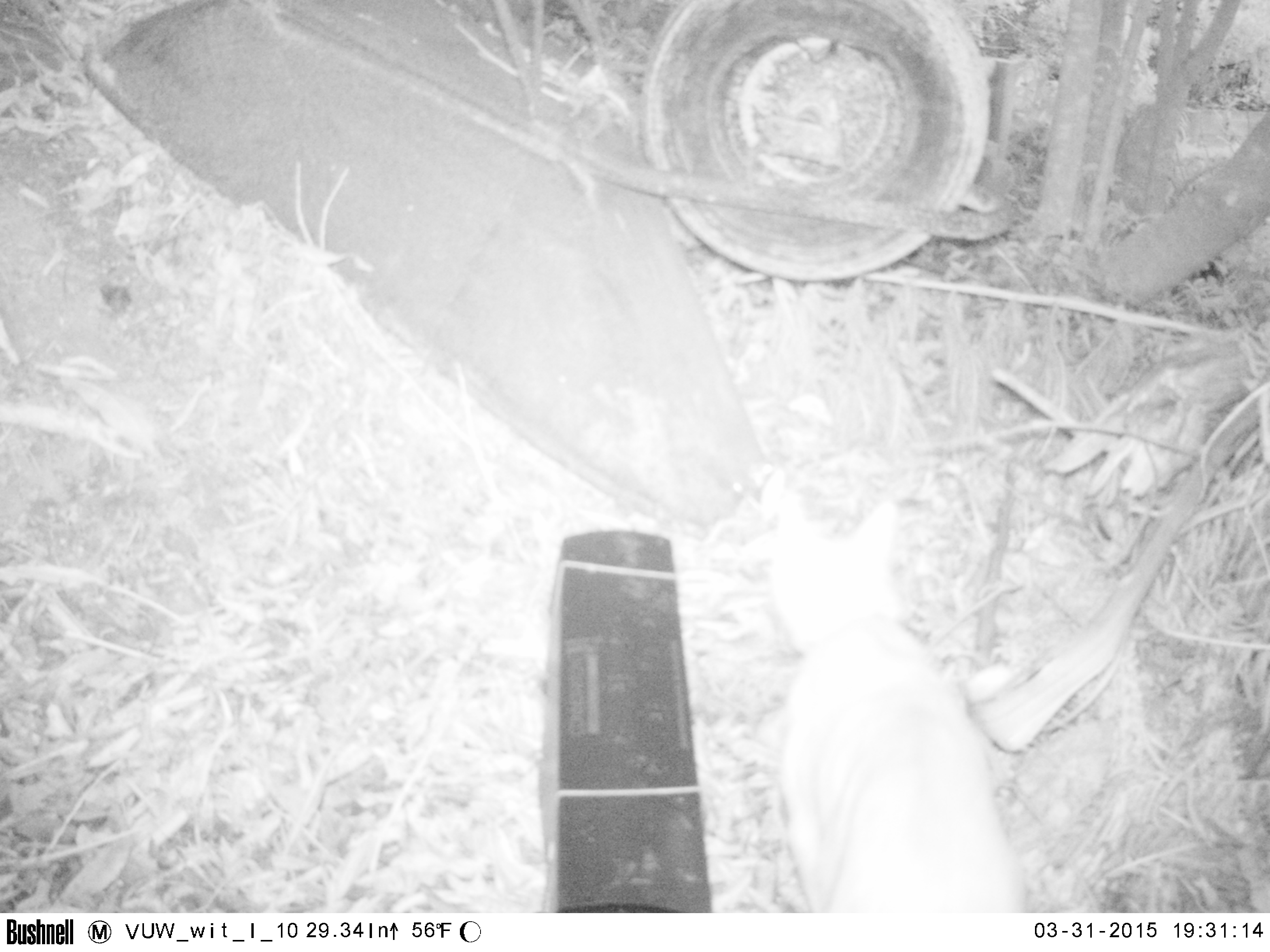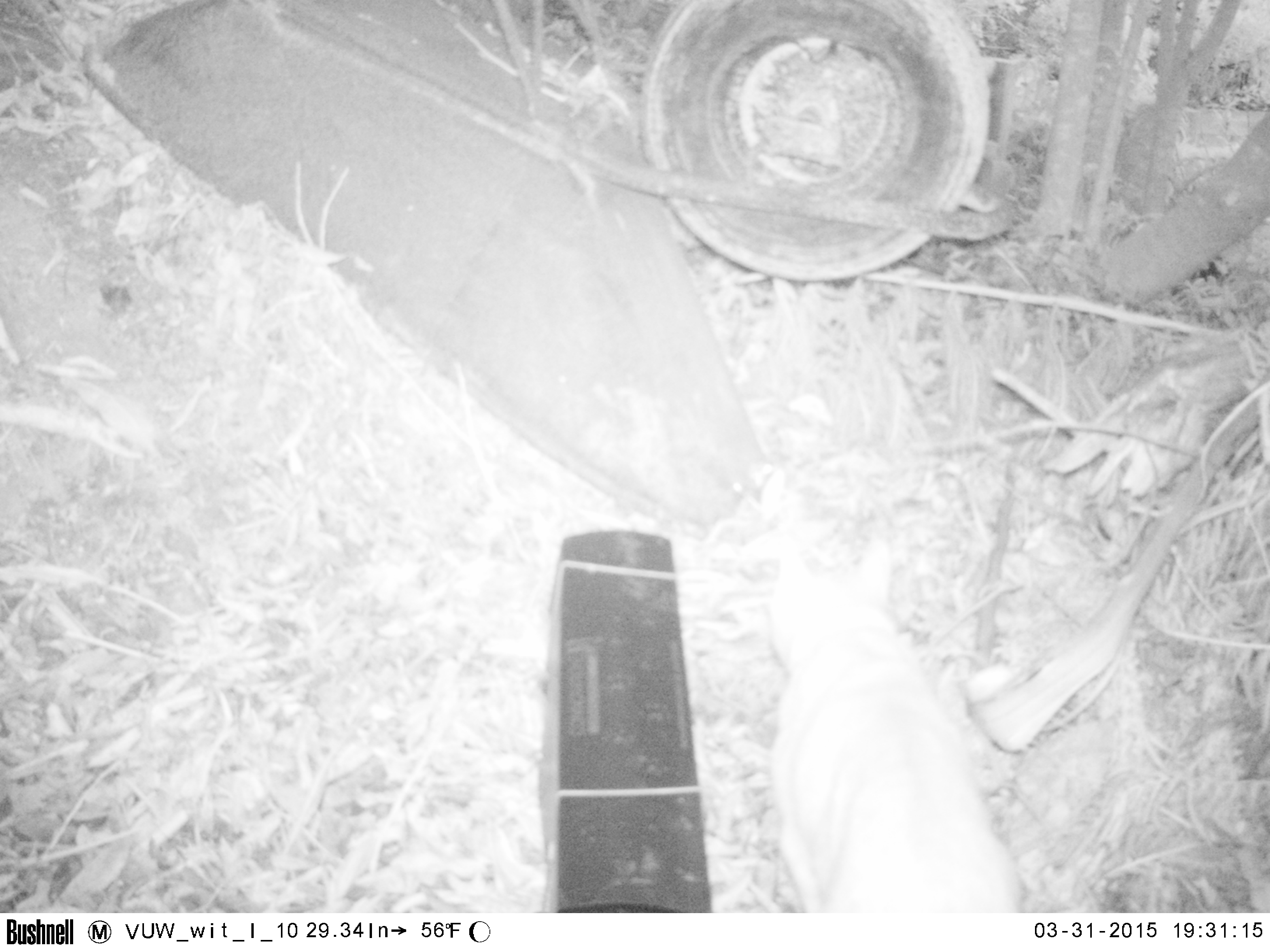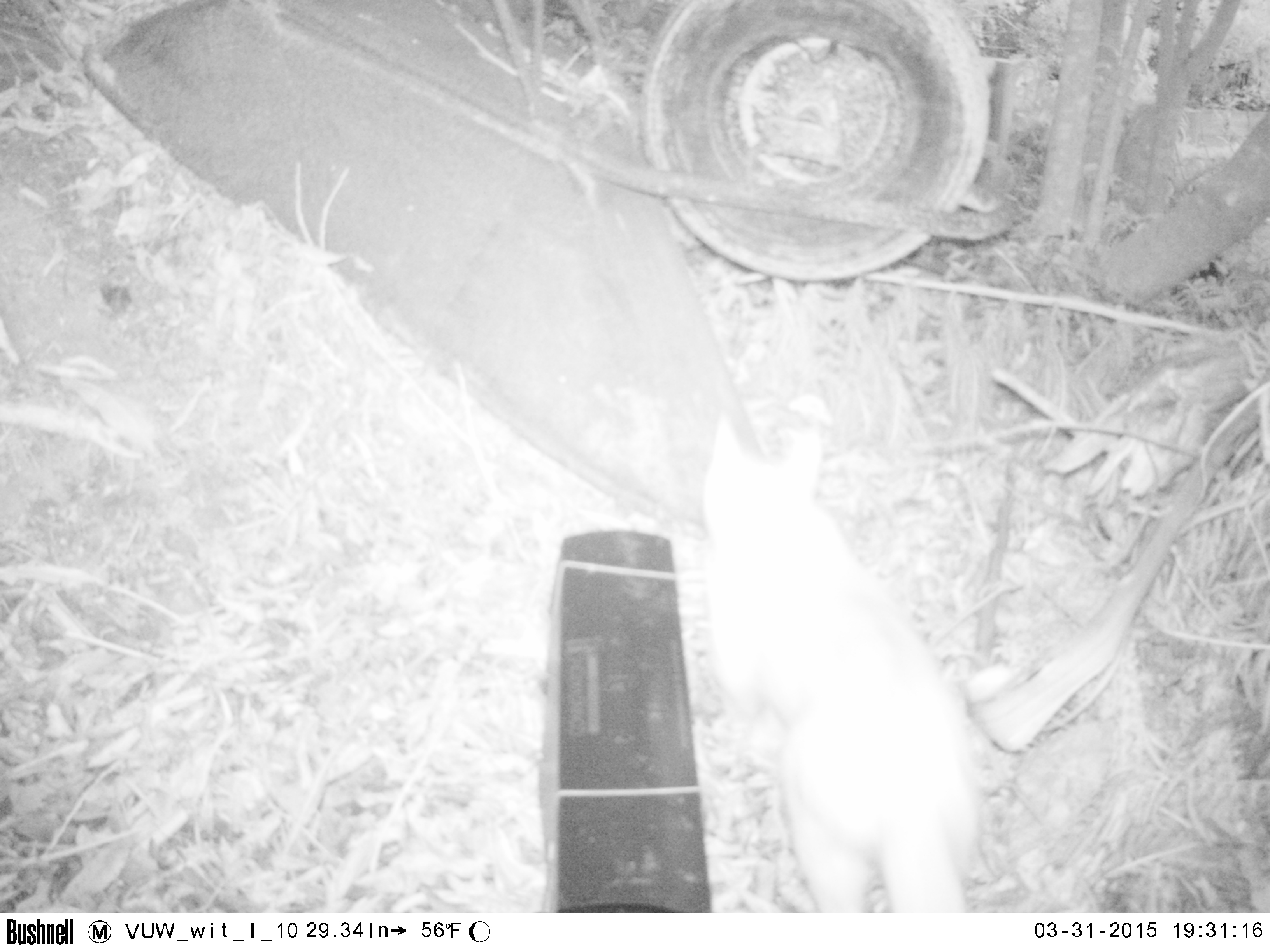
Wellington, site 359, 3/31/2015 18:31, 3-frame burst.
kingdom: Animalia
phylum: Chordata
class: Mammalia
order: Carnivora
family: Felidae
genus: Felis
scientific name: Felis catus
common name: cat